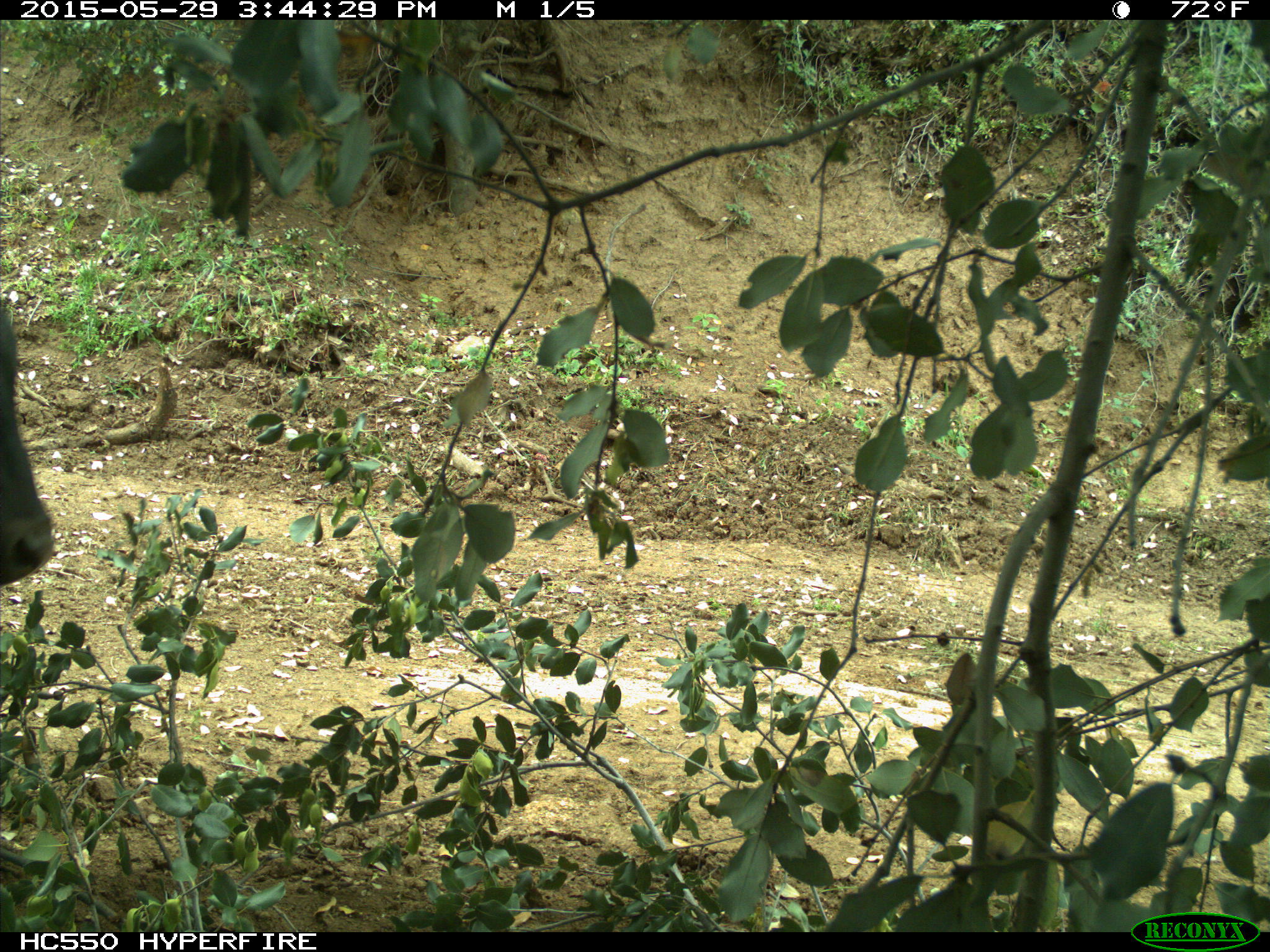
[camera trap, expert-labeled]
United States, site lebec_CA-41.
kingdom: Animalia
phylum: Chordata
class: Mammalia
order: Artiodactyla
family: Bovidae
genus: Bos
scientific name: Bos taurus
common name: domestic cow